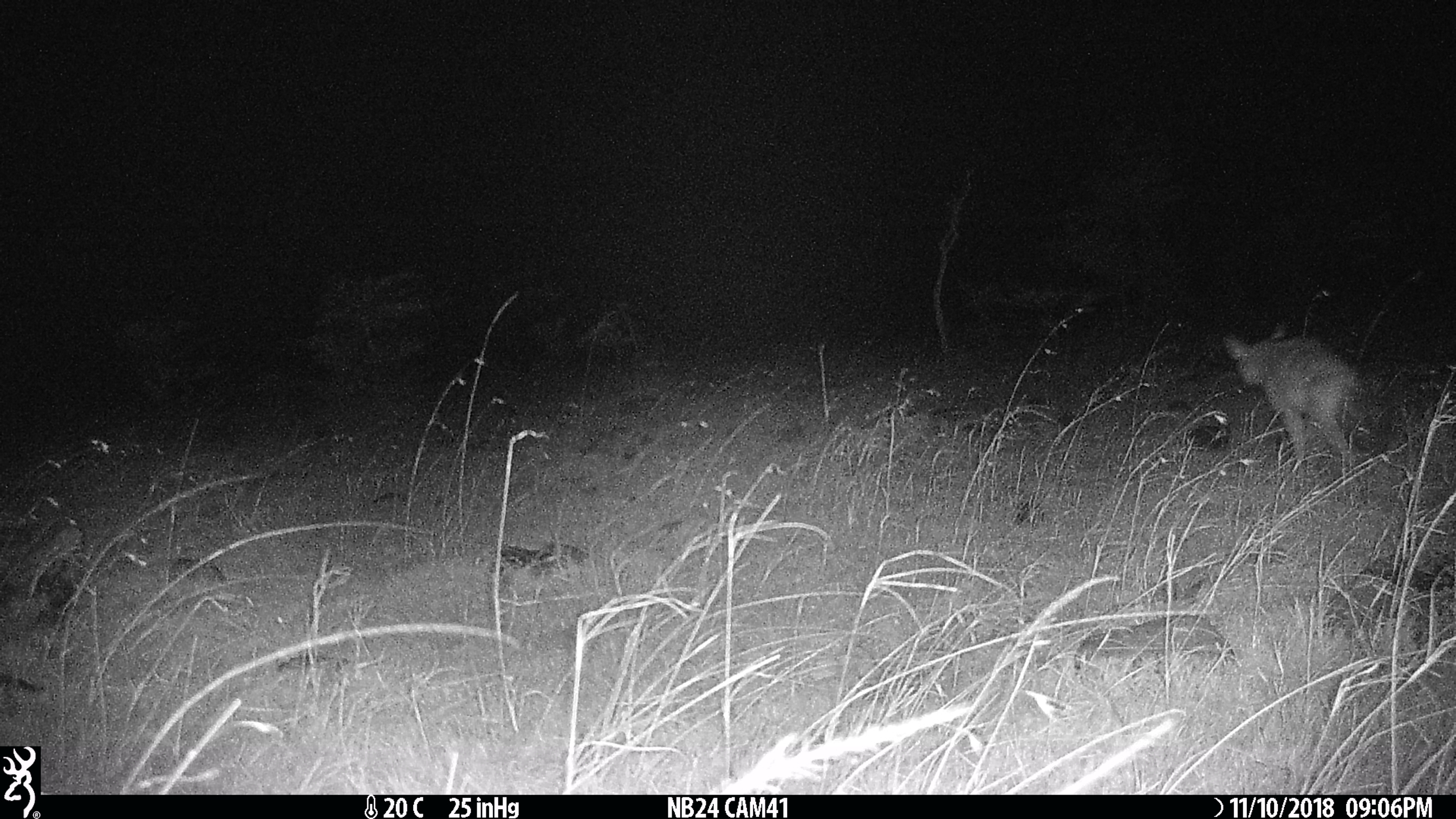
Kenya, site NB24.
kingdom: Animalia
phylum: Chordata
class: Mammalia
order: Carnivora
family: Canidae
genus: Lupulella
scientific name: Lupulella mesomelas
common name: black-backed jackal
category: jackal